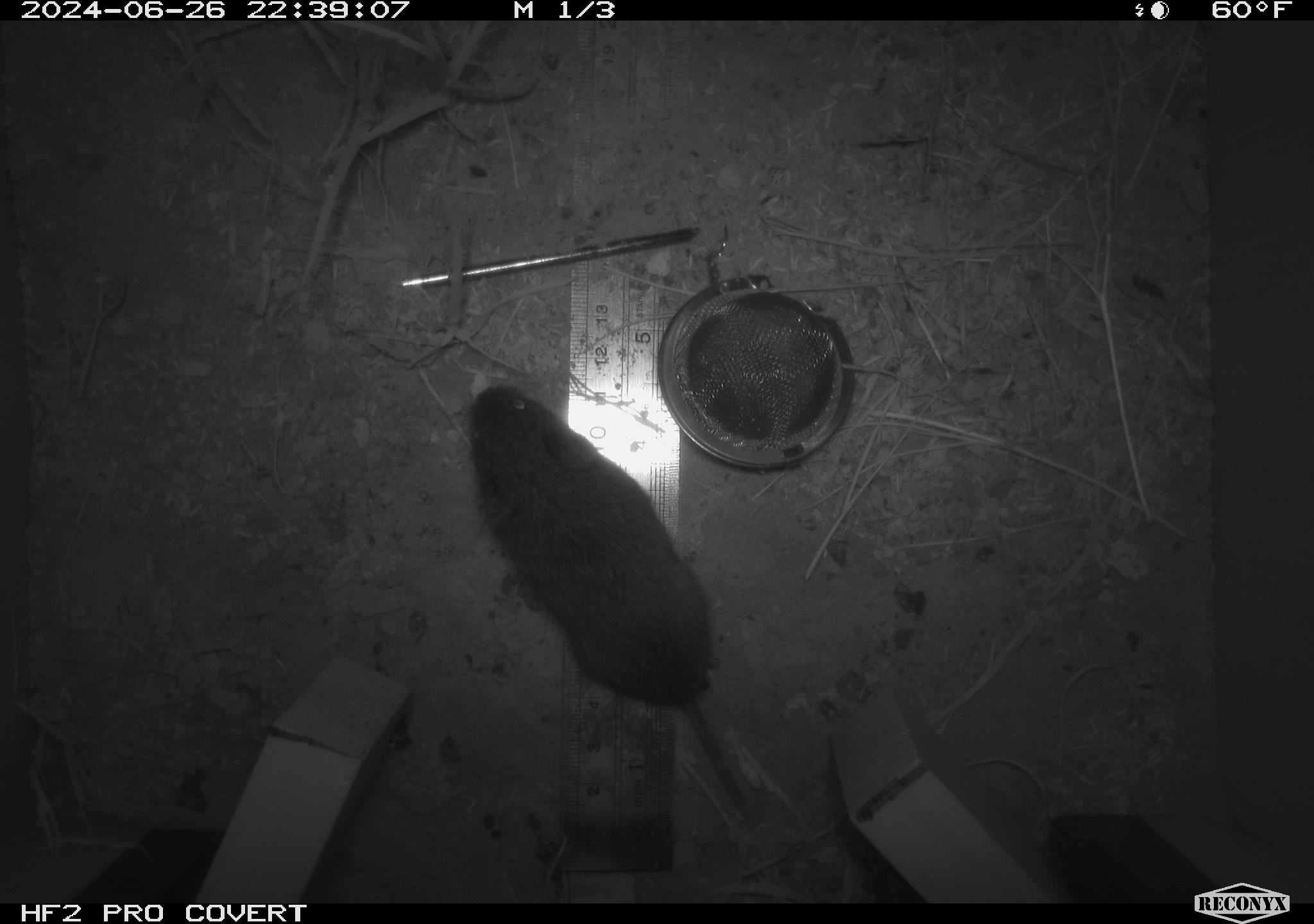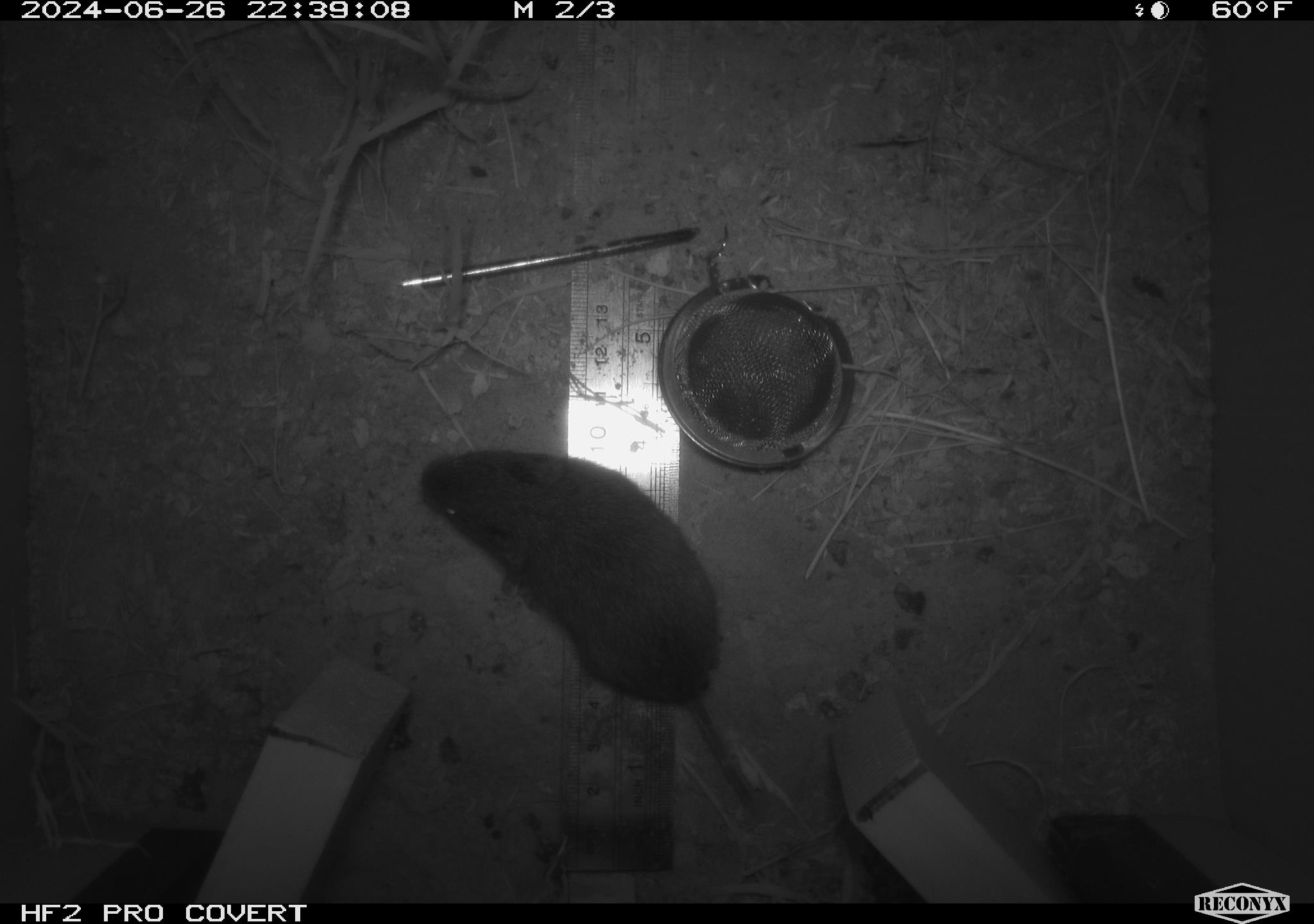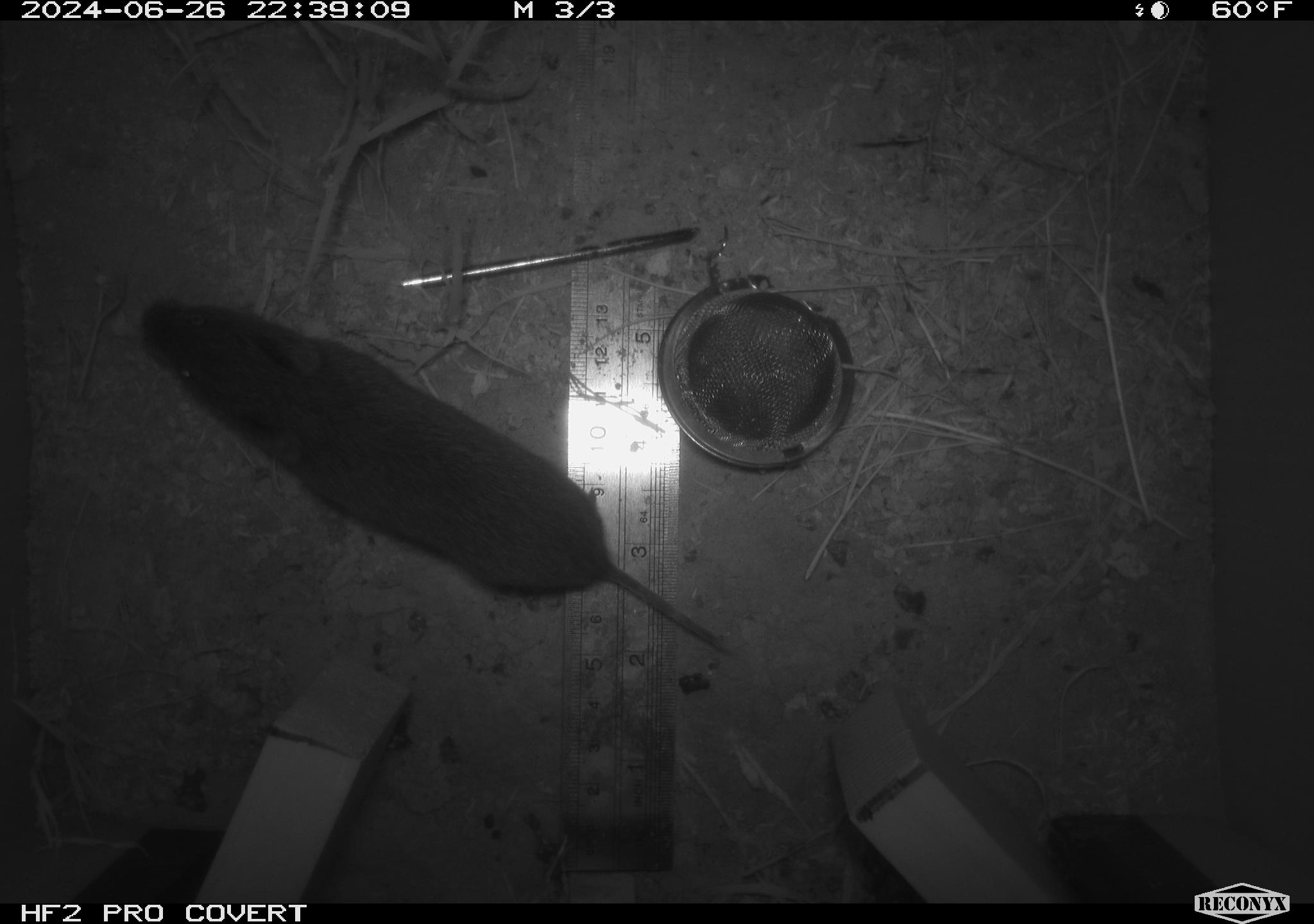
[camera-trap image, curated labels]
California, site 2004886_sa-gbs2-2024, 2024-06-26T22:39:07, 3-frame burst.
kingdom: Animalia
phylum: Chordata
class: Mammalia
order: Rodentia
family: Cricetidae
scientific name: Arvicolinae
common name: voles, lemmings, and muskrats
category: arvicolinae subfamily